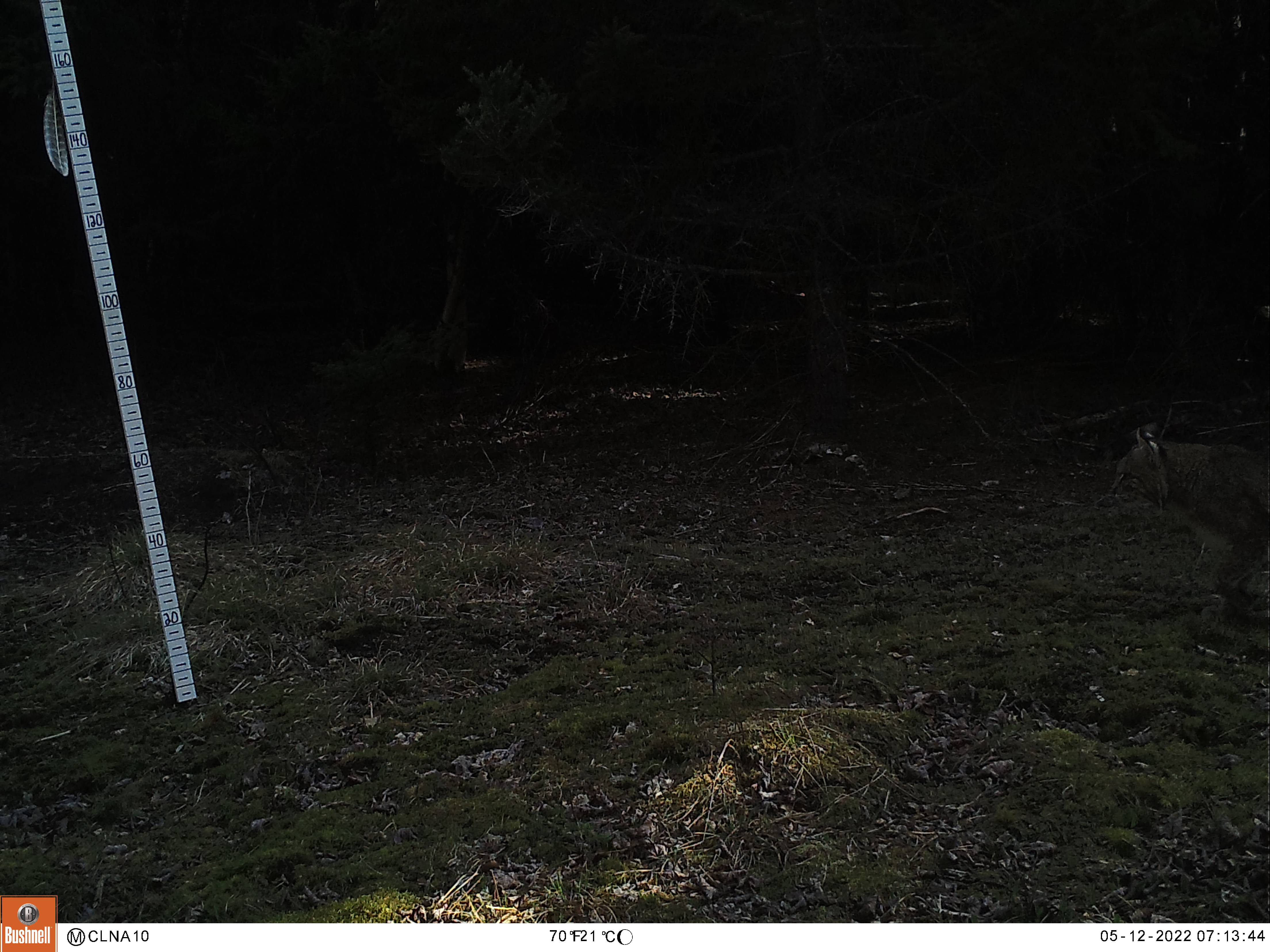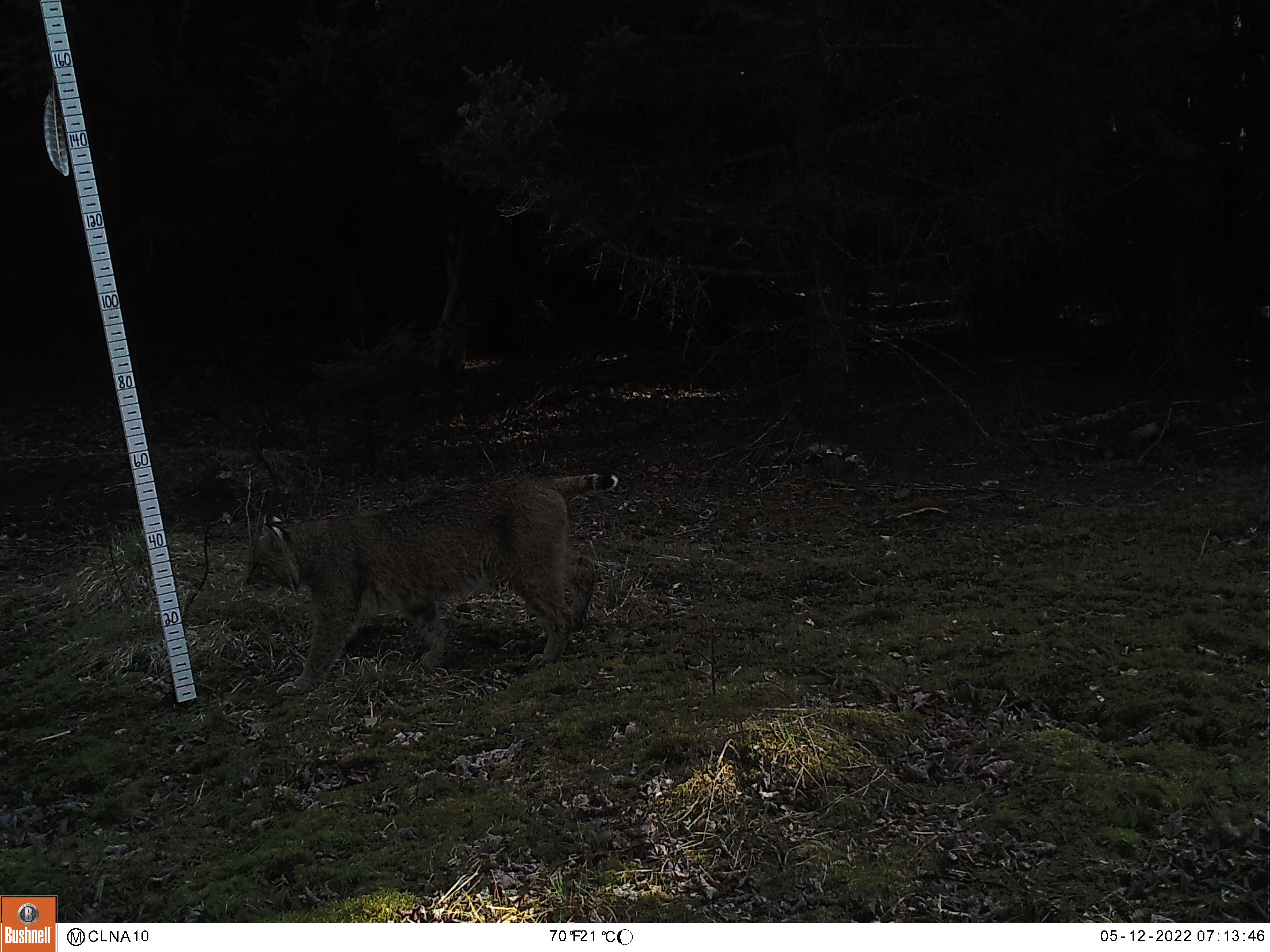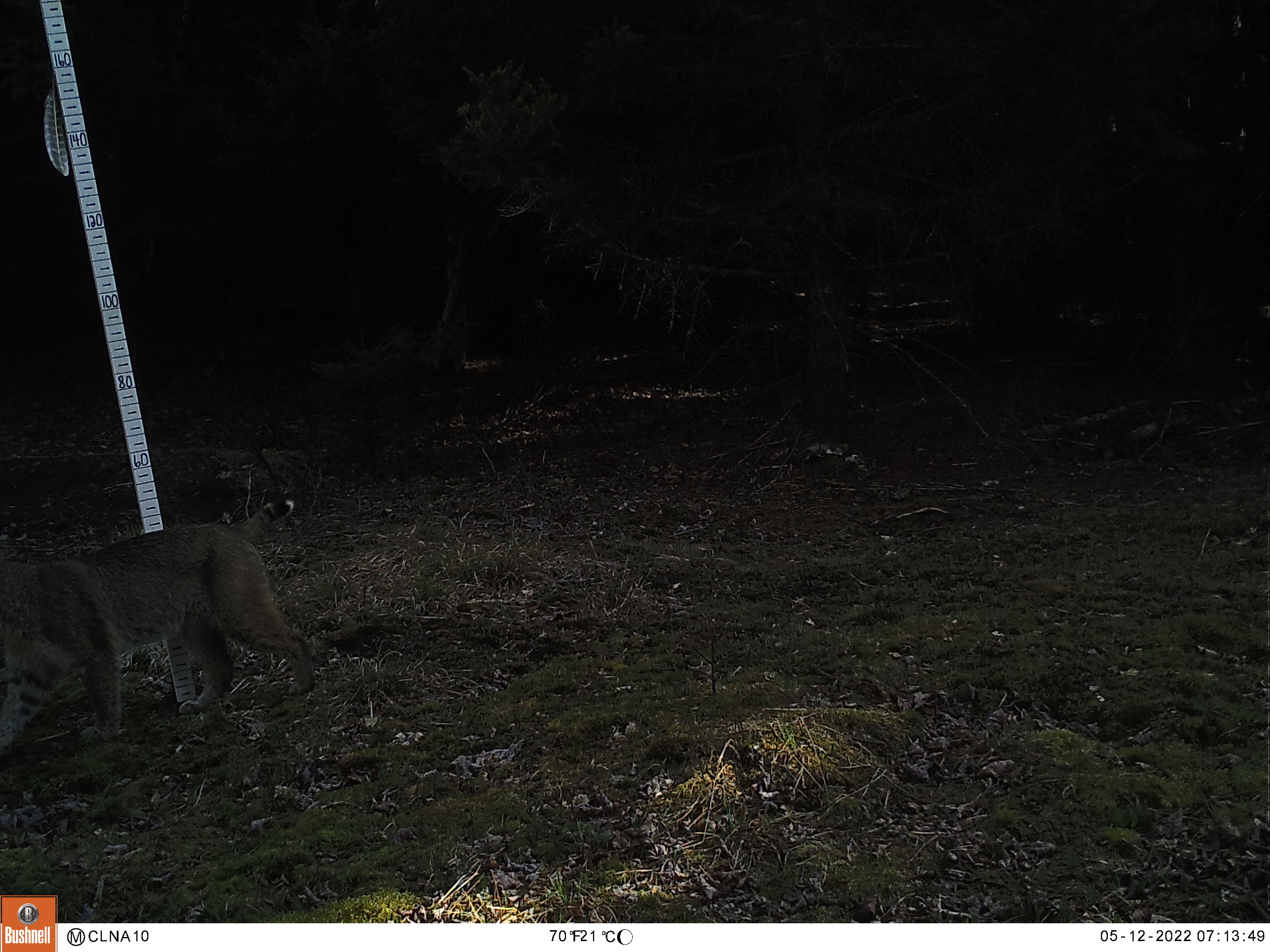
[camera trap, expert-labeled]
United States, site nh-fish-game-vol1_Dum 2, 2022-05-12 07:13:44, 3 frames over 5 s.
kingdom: Animalia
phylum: Chordata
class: Mammalia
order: Carnivora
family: Felidae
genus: Lynx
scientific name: Lynx rufus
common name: bobcat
Bobcat (Lynx rufus).